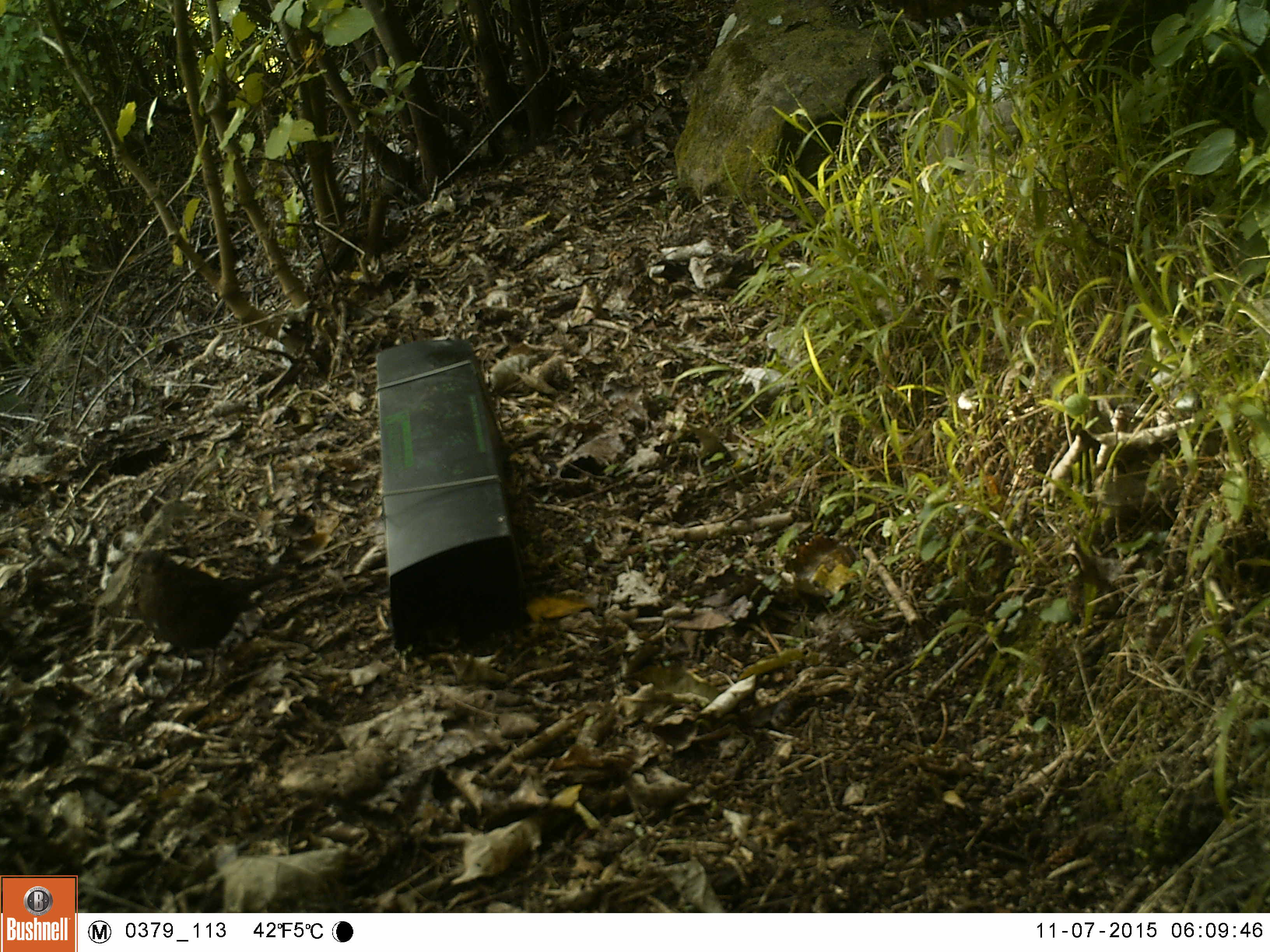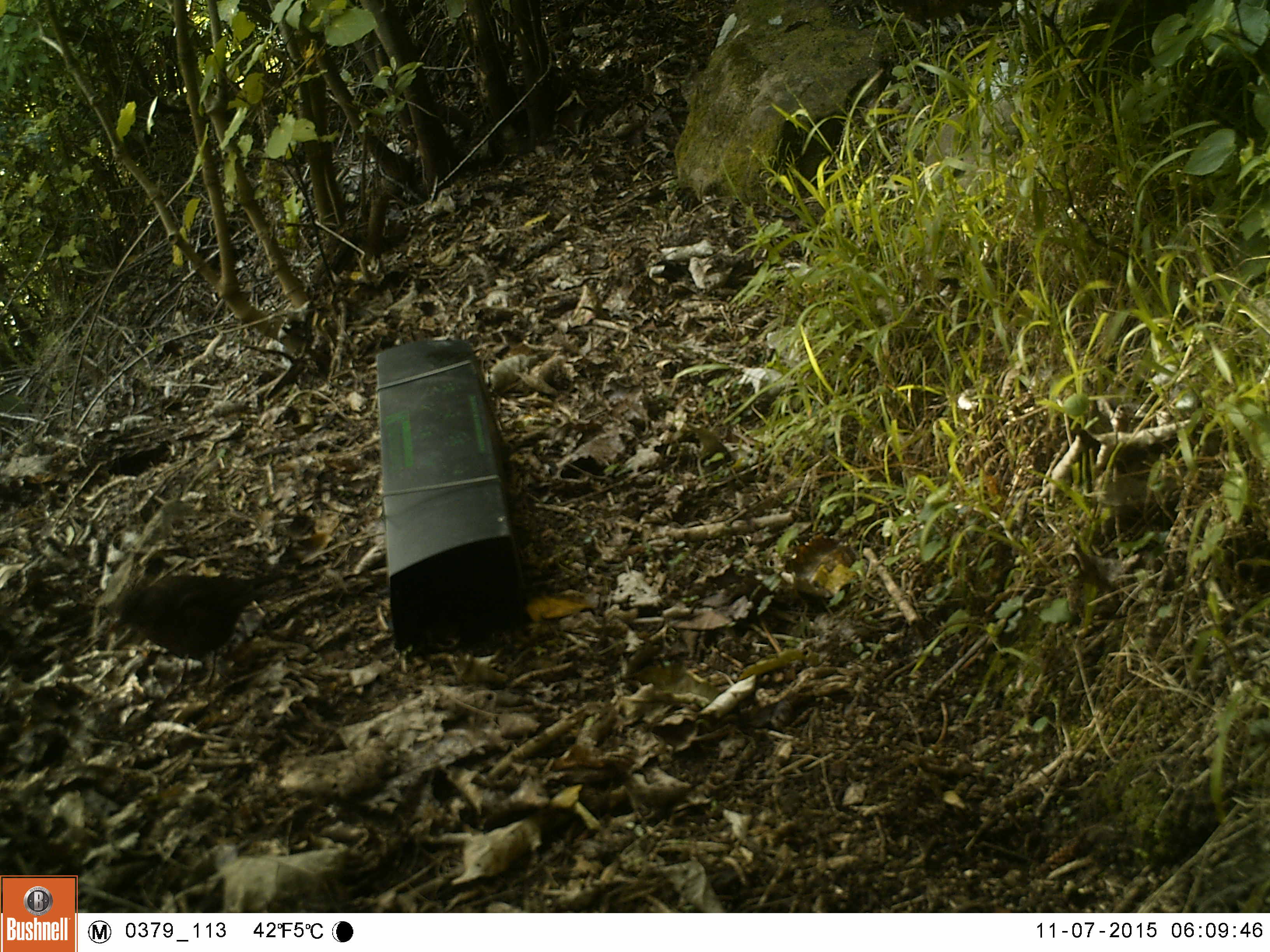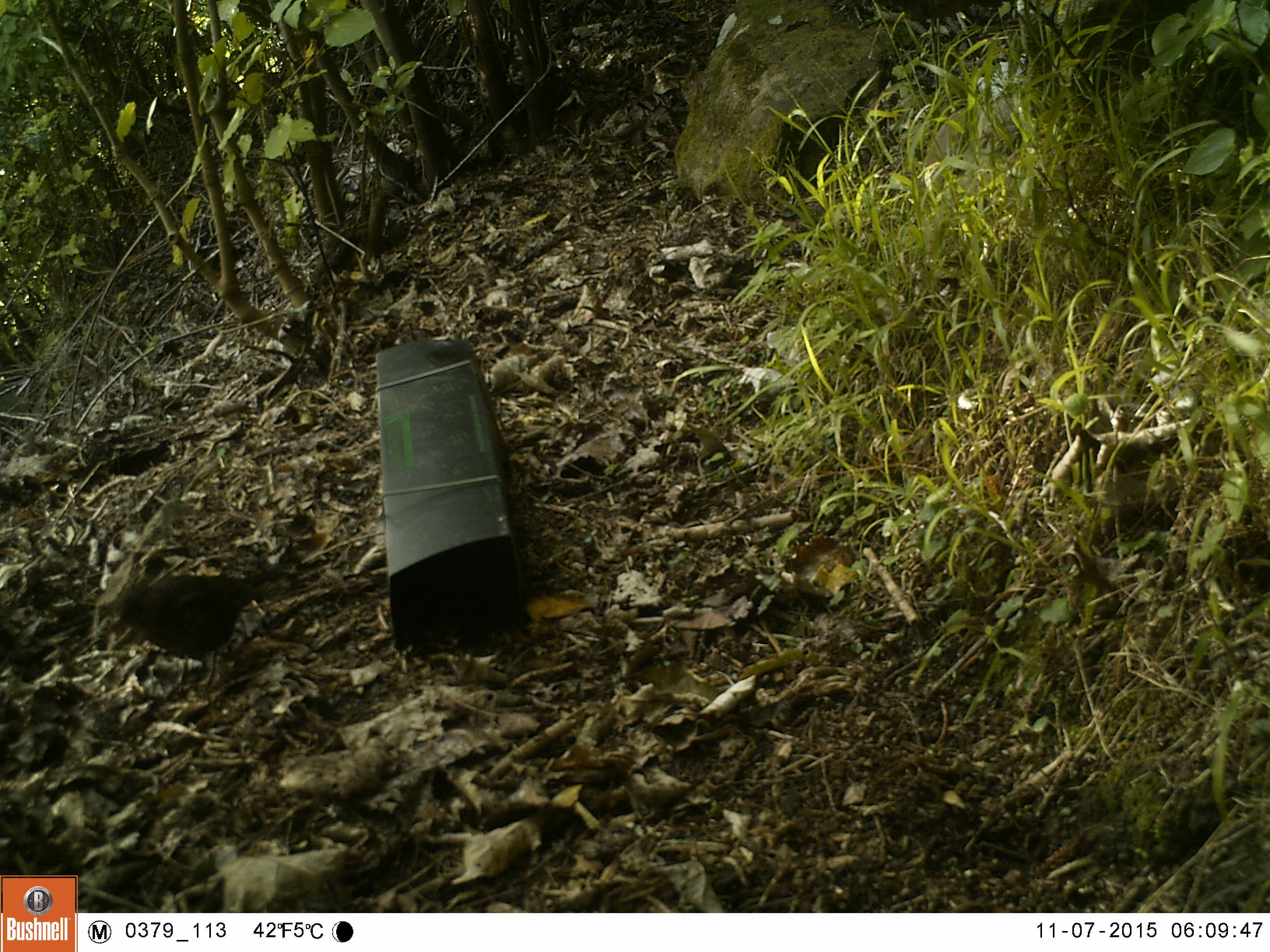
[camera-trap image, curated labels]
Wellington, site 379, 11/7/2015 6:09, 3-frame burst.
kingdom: Animalia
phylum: Chordata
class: Aves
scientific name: Aves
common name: bird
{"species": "bird (Aves)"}